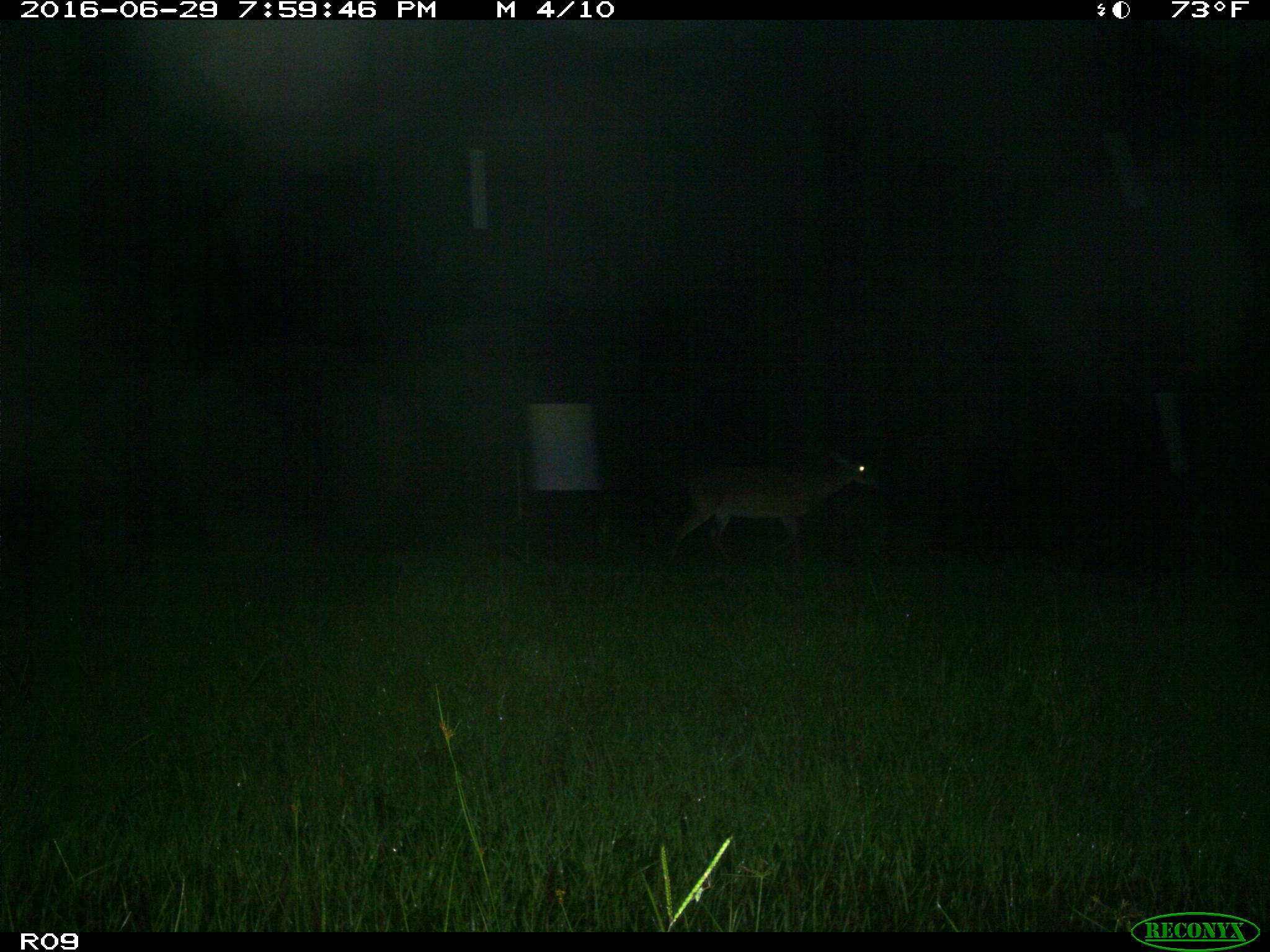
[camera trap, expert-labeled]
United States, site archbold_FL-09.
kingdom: Animalia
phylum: Chordata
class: Mammalia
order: Artiodactyla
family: Cervidae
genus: Odocoileus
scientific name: Odocoileus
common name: deer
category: unidentified deer